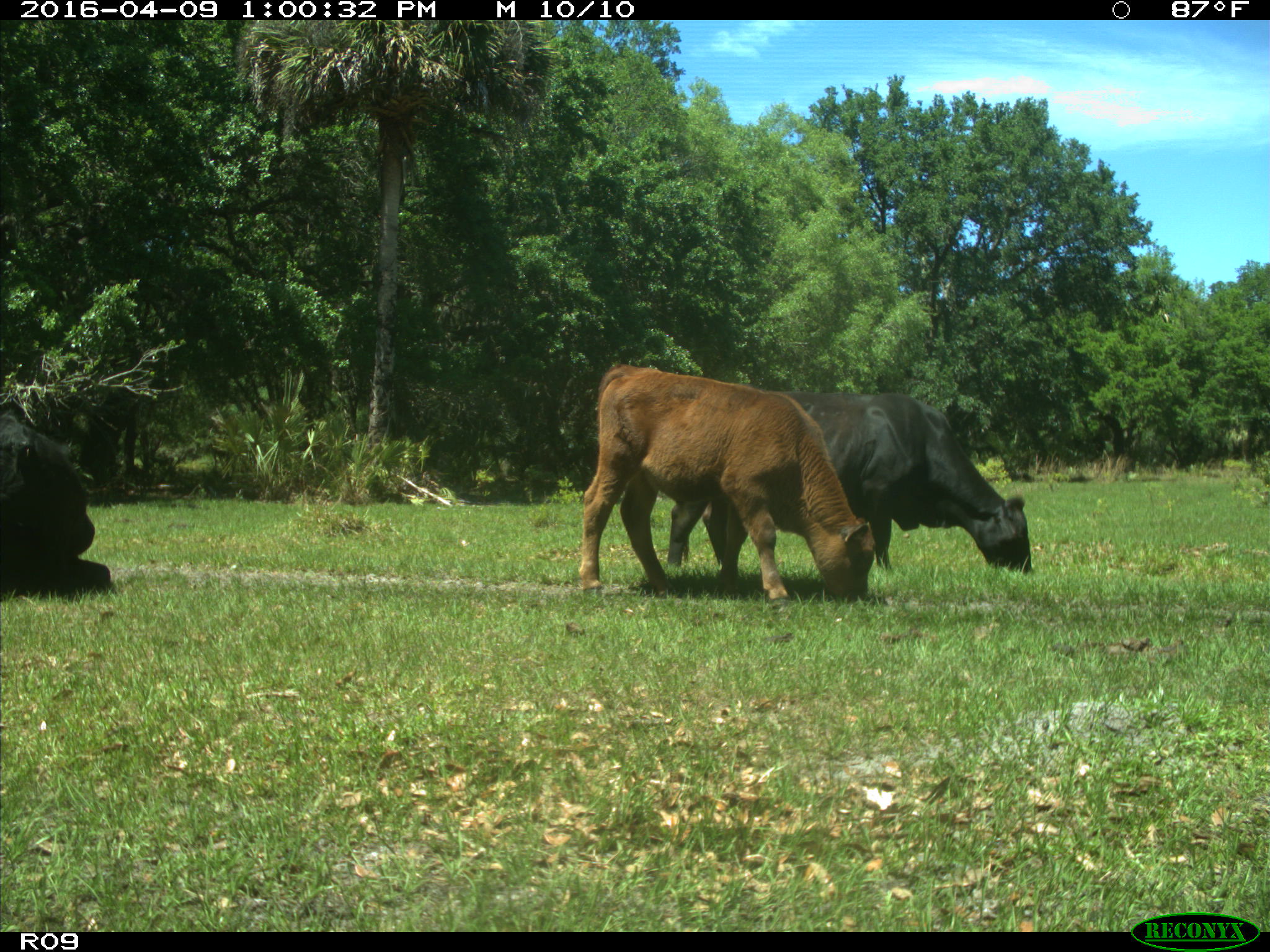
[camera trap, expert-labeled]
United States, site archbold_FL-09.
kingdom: Animalia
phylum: Chordata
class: Mammalia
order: Artiodactyla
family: Bovidae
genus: Bos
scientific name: Bos taurus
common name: domestic cow